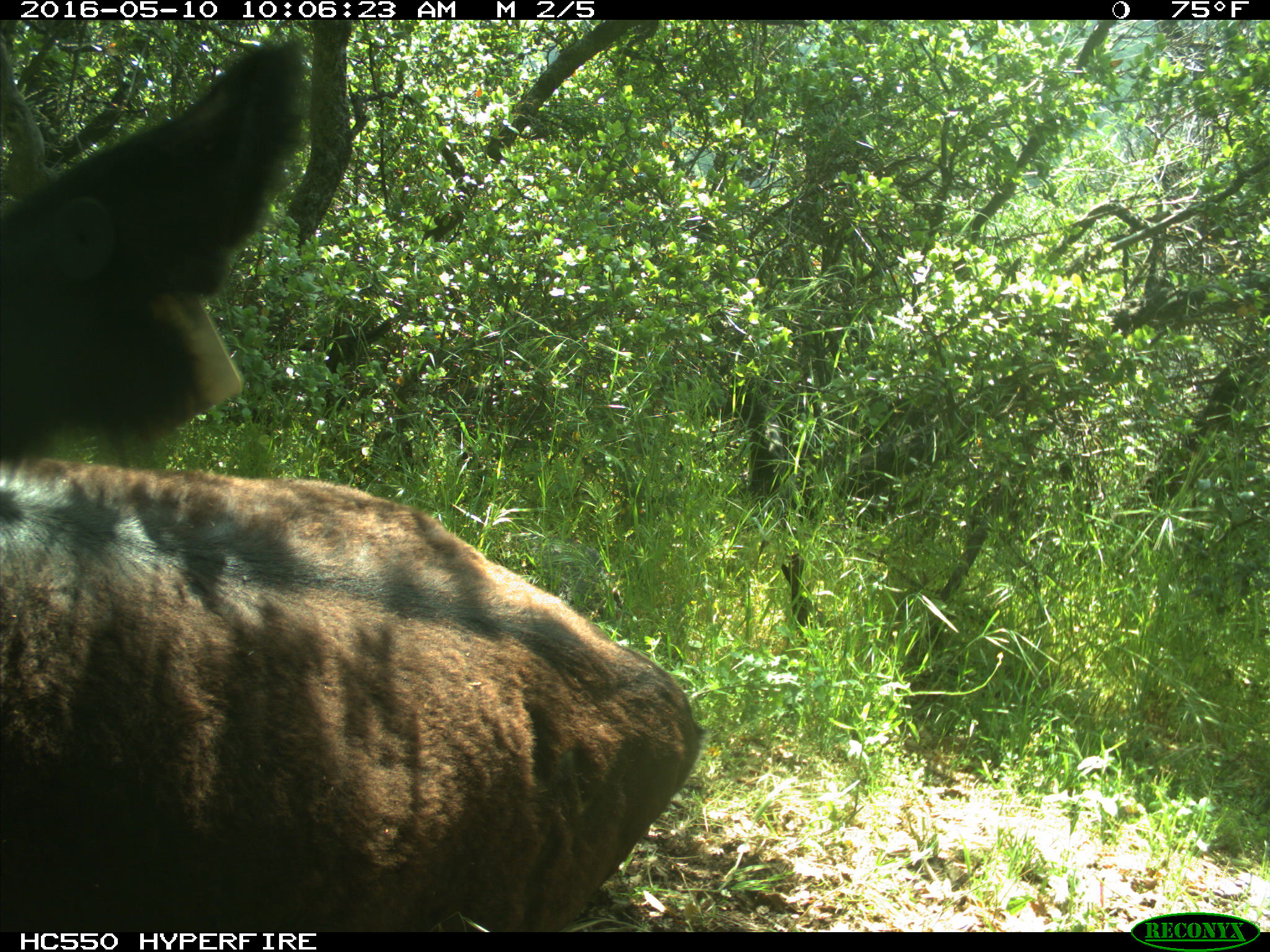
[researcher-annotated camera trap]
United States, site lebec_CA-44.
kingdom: Animalia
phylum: Chordata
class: Mammalia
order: Artiodactyla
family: Bovidae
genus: Bos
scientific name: Bos taurus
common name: domestic cow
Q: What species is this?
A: Bos taurus (domestic cow).